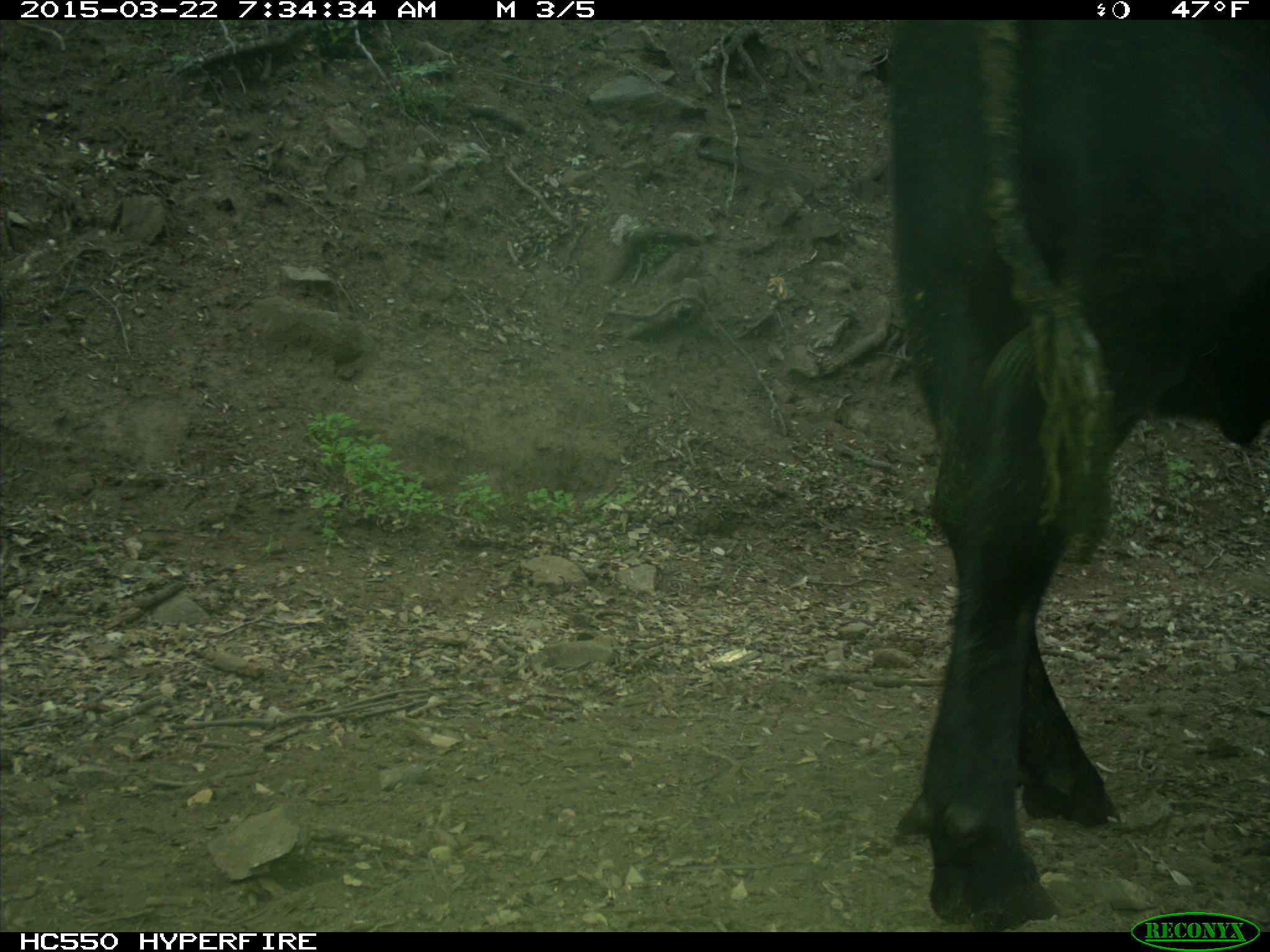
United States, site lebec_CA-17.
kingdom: Animalia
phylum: Chordata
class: Mammalia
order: Artiodactyla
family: Bovidae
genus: Bos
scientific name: Bos taurus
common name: domestic cow